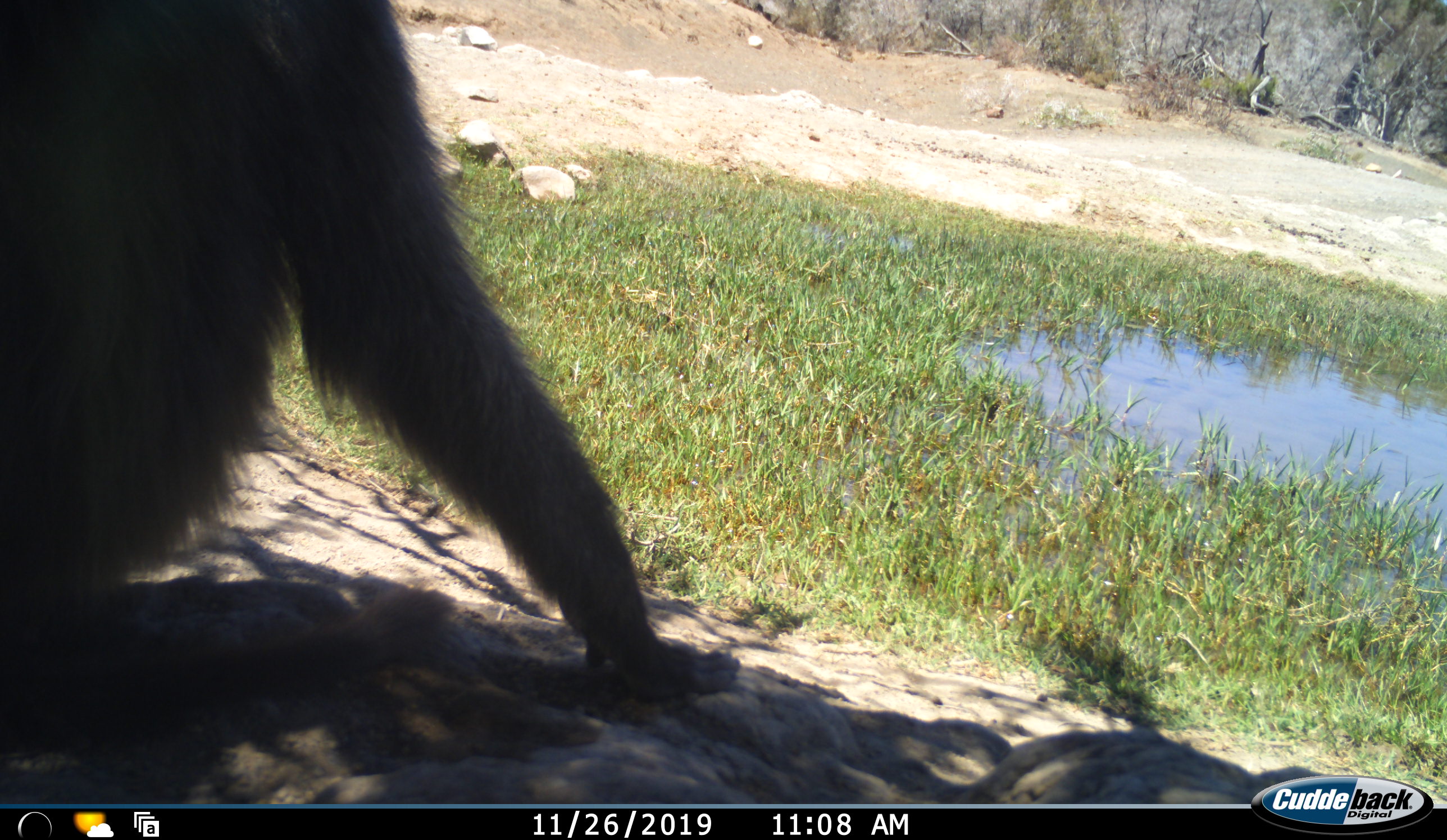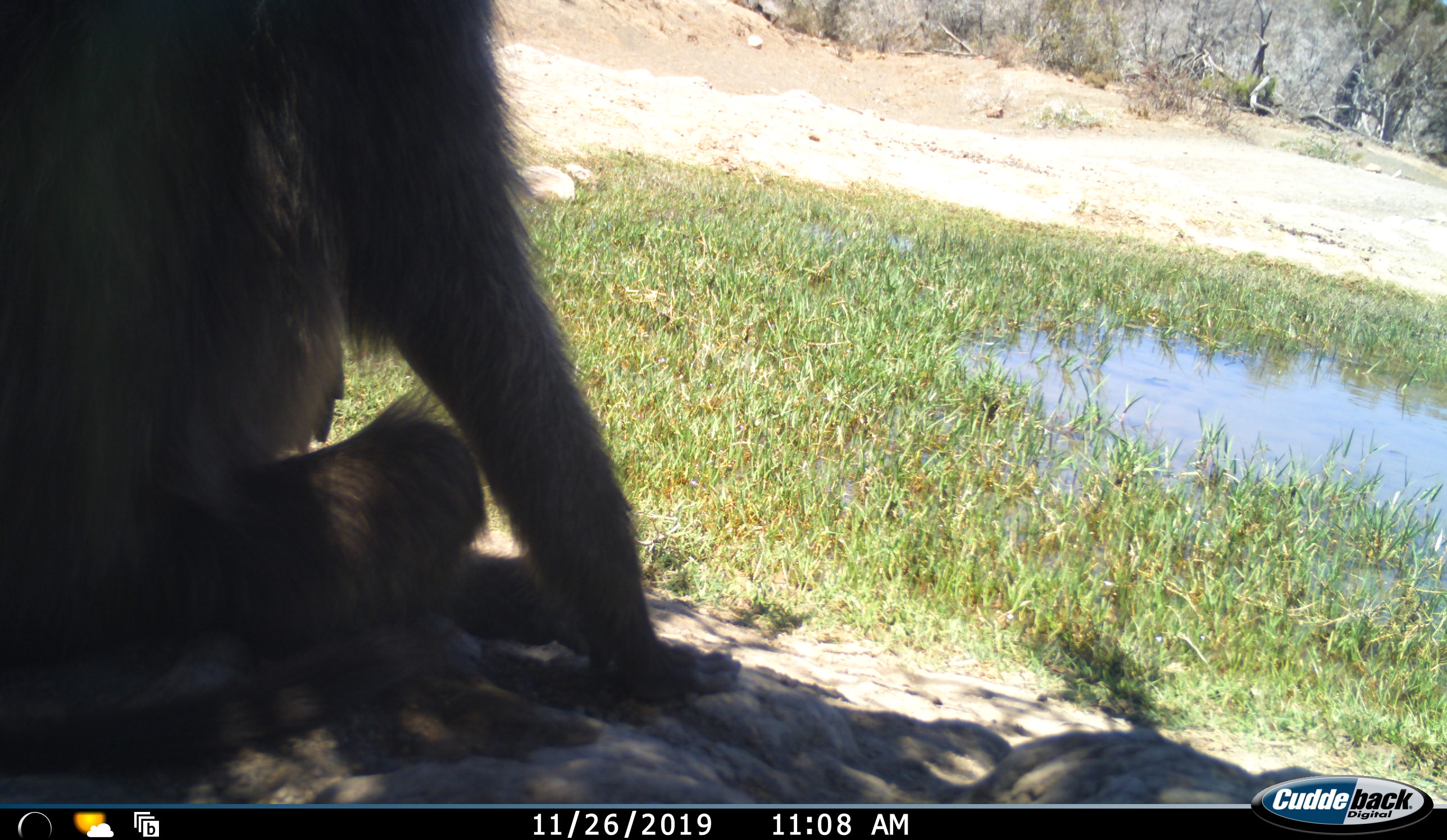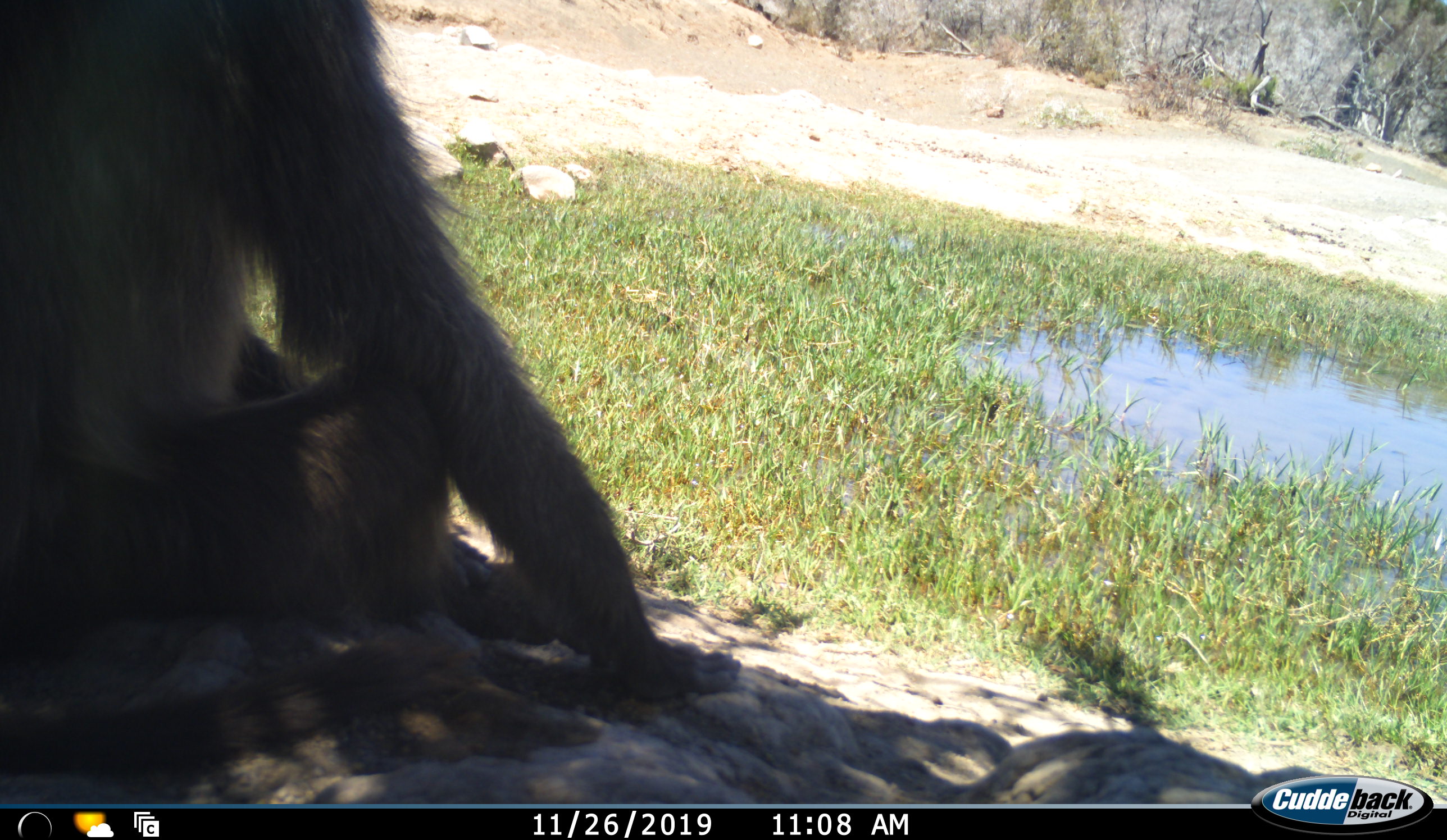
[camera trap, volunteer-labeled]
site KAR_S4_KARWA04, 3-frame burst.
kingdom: Animalia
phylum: Chordata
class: Mammalia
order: Primates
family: Cercopithecidae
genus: Papio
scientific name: Papio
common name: baboon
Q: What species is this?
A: Baboon (Papio).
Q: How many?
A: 1.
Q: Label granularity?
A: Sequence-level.